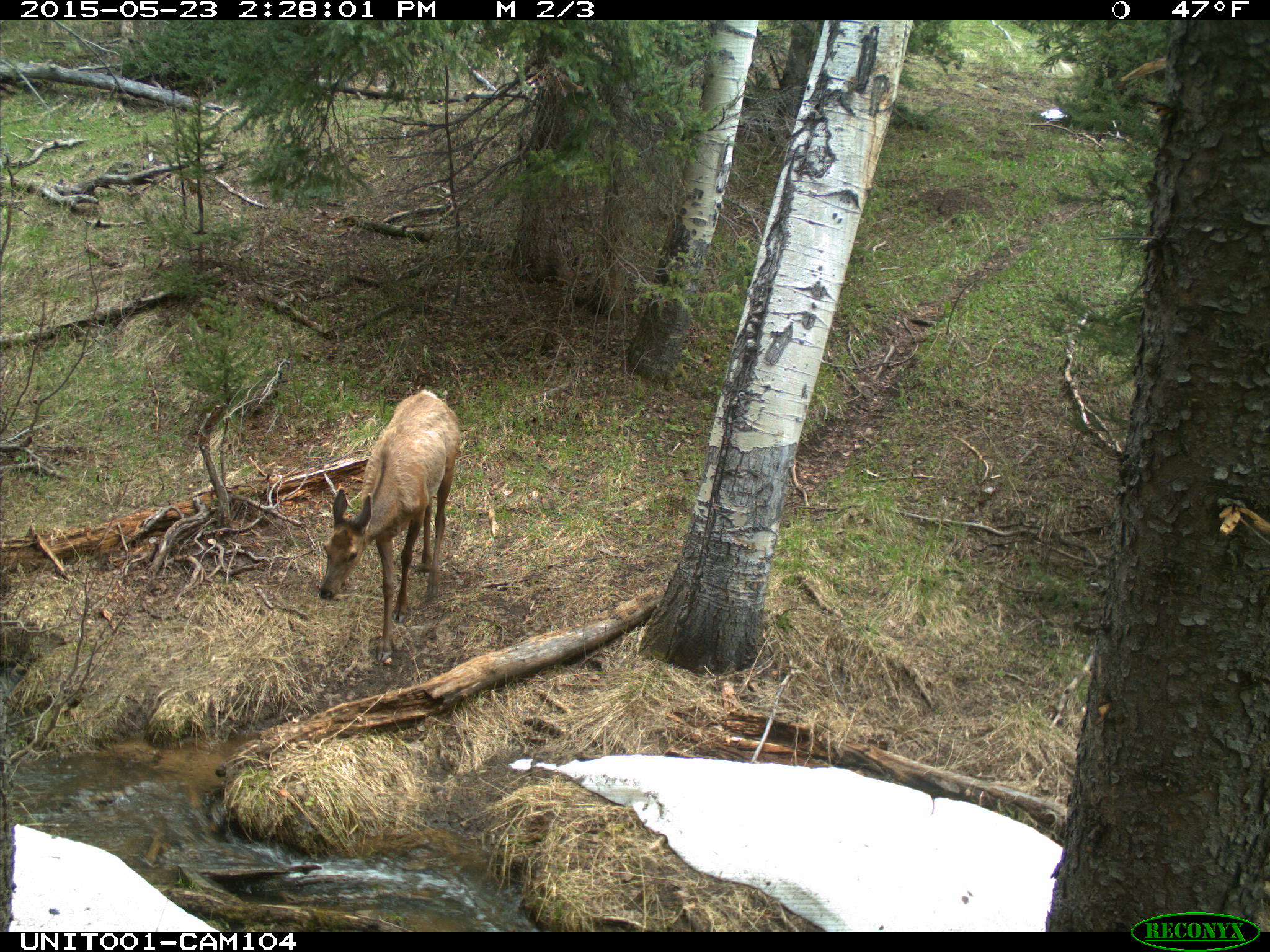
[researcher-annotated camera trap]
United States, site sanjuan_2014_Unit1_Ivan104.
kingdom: Animalia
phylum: Chordata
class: Mammalia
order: Artiodactyla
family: Cervidae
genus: Cervus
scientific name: Cervus elaphus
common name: red deer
Cervus elaphus (red deer).